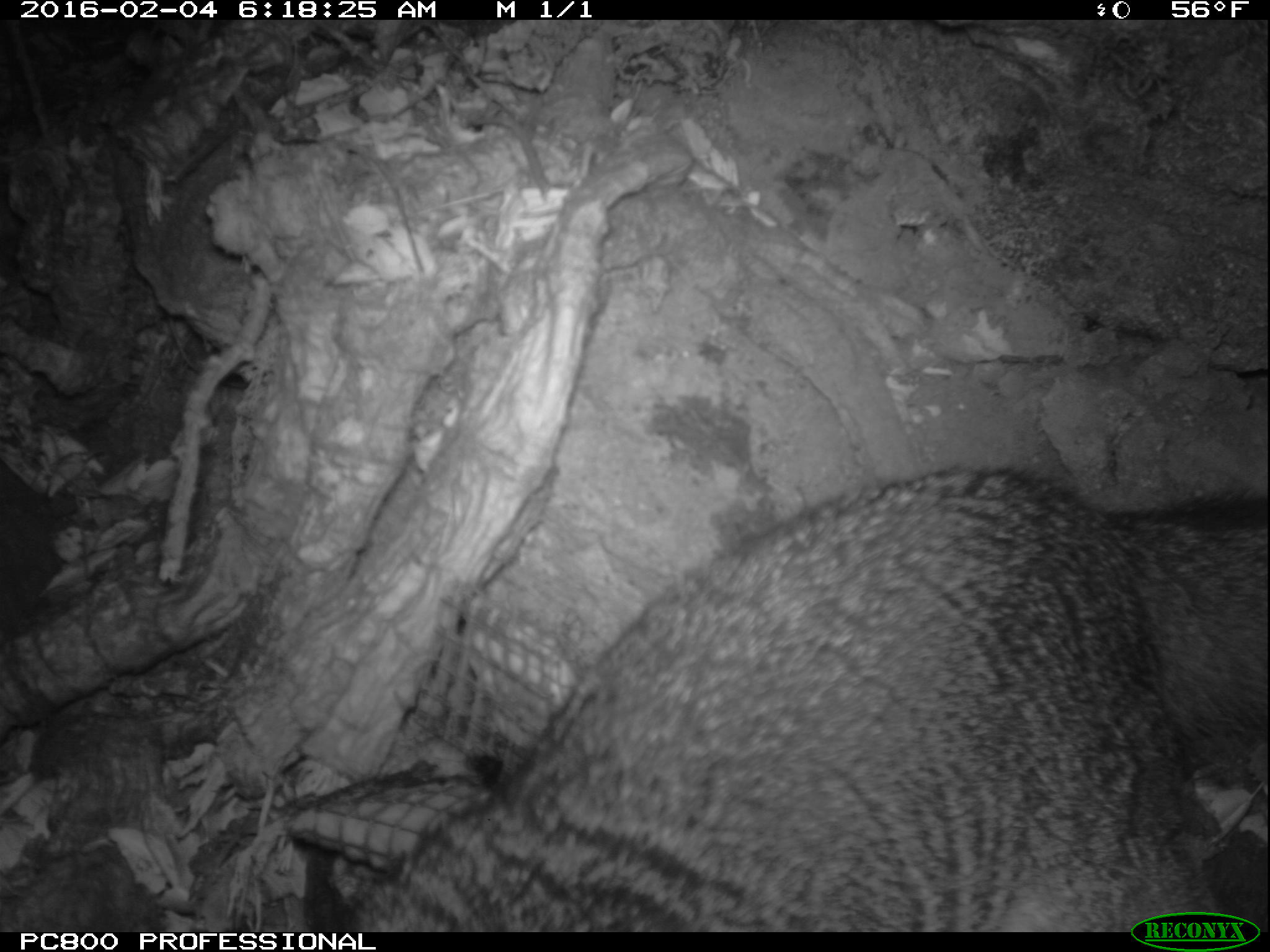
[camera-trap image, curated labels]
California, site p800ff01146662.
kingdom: Animalia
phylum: Chordata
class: Mammalia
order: Carnivora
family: Canidae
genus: Urocyon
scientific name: Urocyon littoralis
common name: island fox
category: fox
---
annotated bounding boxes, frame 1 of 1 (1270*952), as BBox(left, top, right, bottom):
fox: BBox(343, 463, 1269, 930)